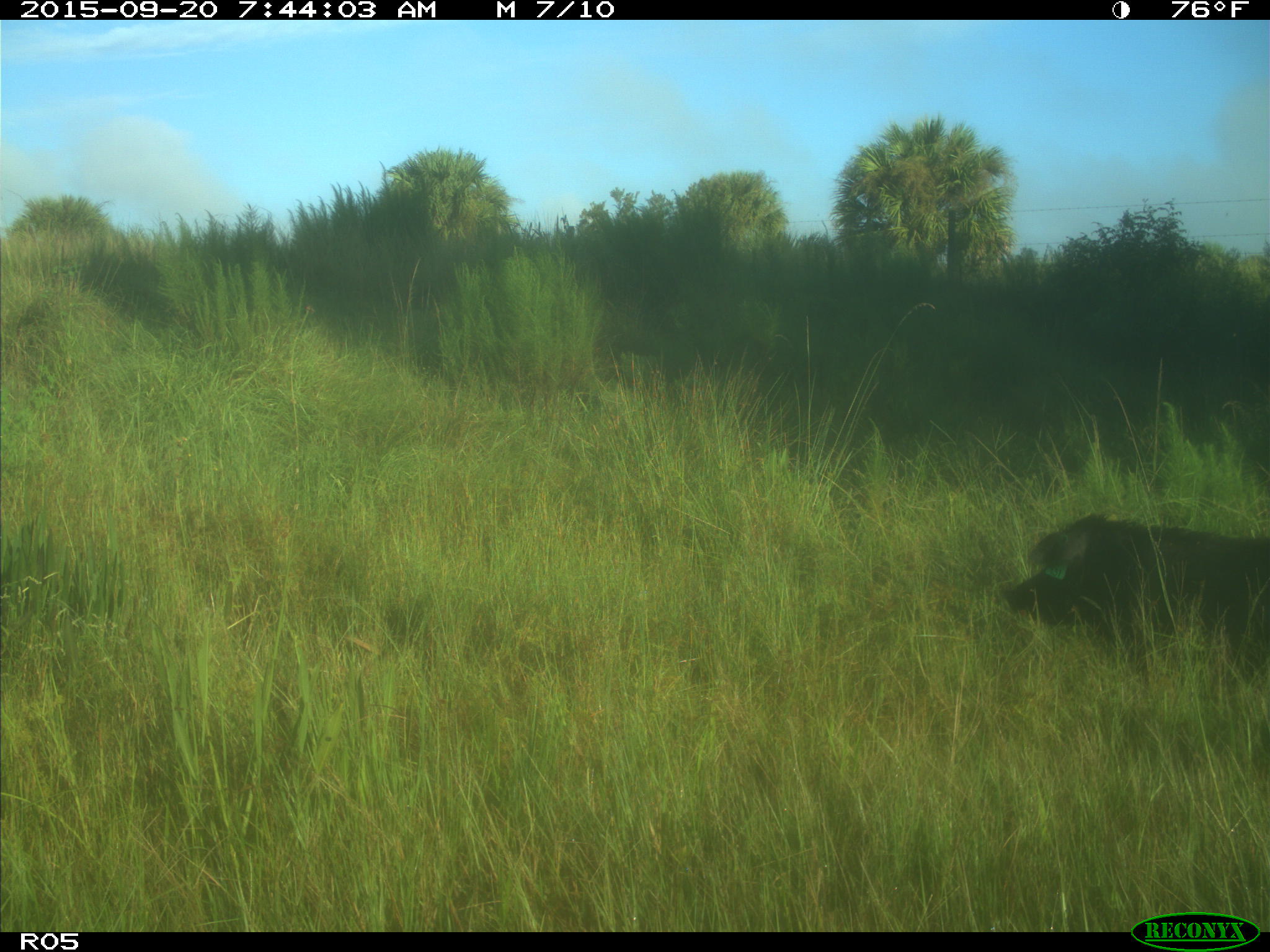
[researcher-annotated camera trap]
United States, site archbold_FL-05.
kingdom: Animalia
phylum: Chordata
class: Mammalia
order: Artiodactyla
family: Suidae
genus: Sus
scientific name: Sus scrofa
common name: wild boar